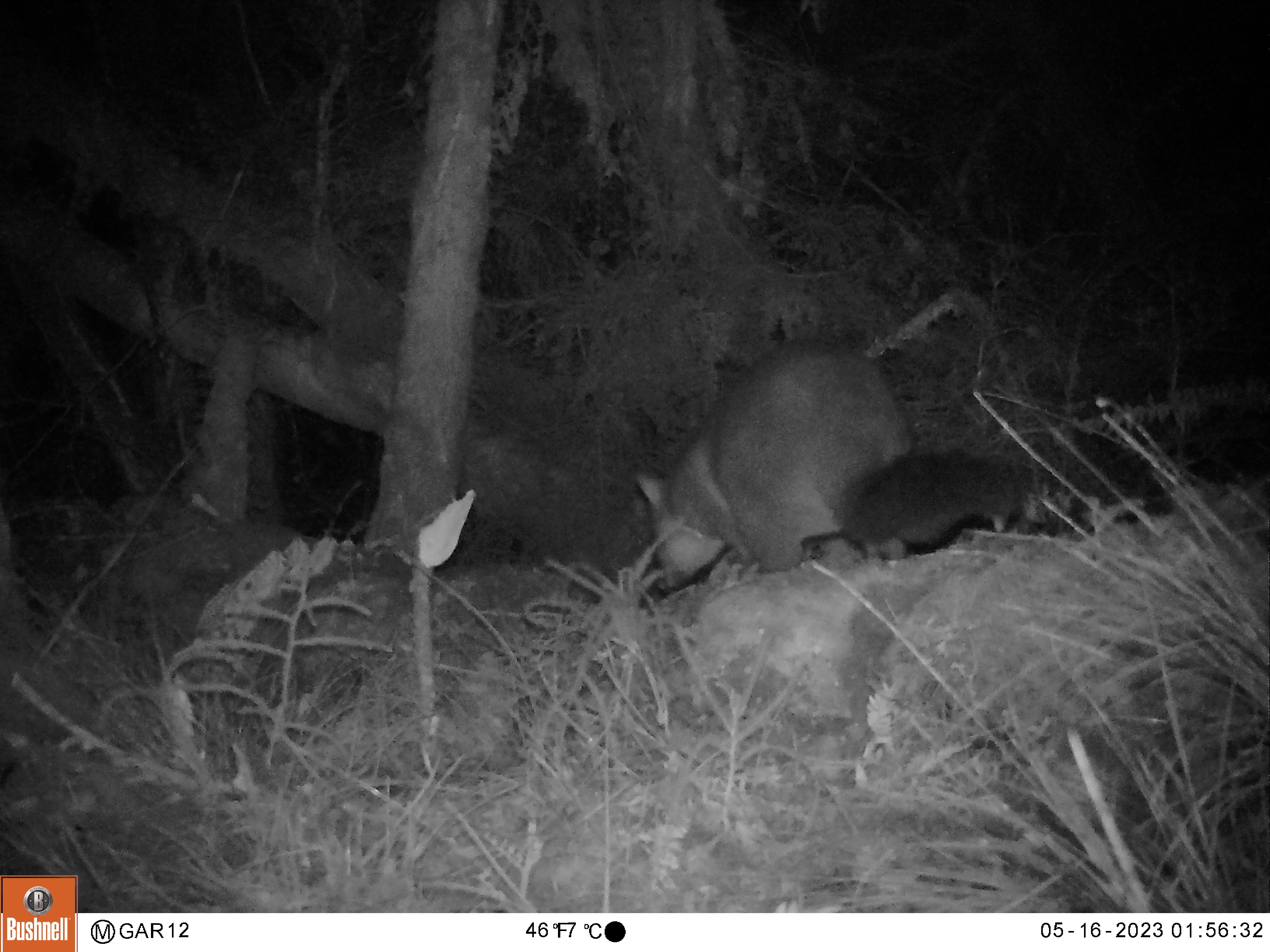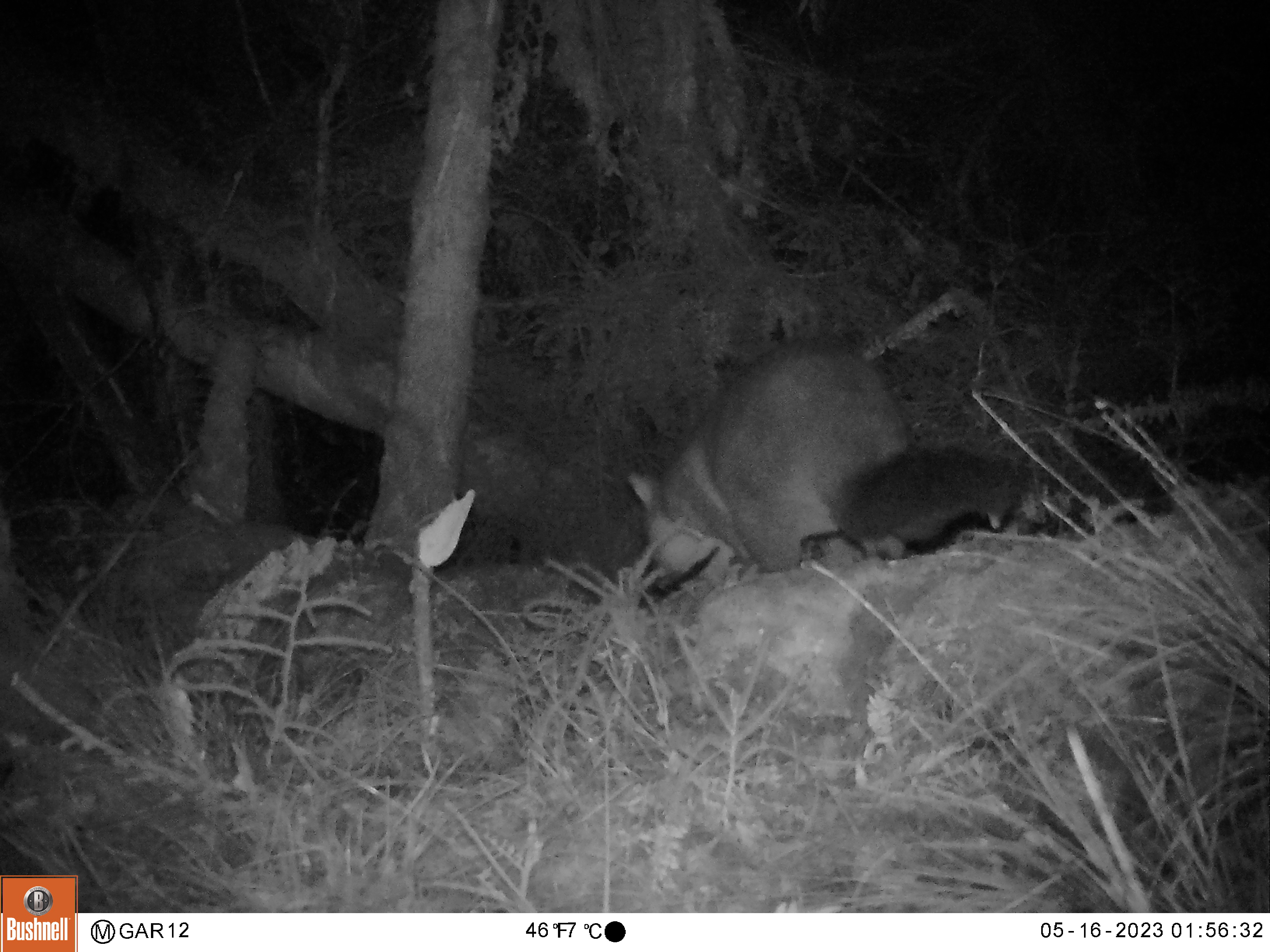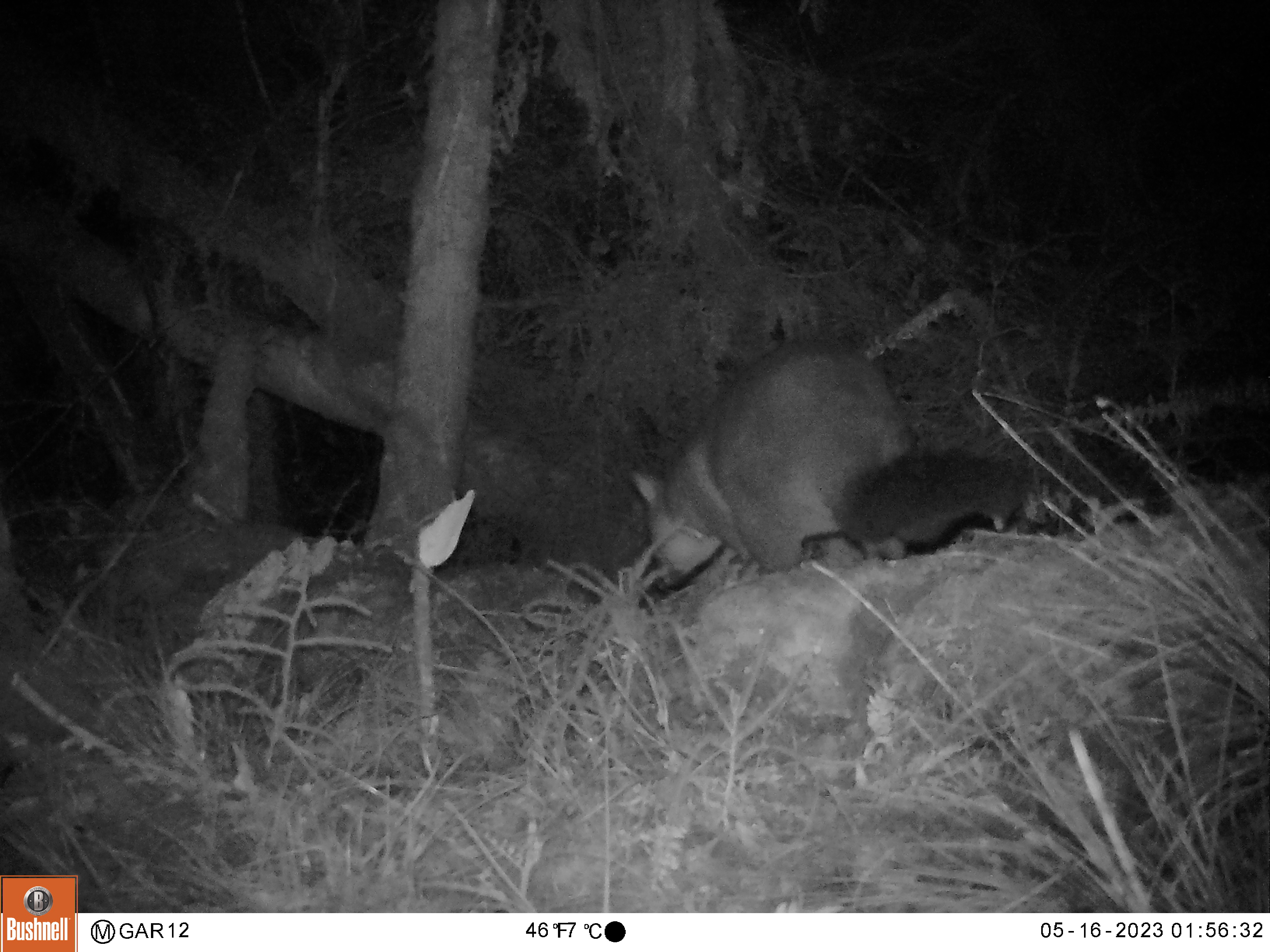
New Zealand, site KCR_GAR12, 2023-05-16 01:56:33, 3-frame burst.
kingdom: Animalia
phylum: Chordata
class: Mammalia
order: Diprotodontia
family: Phalangeridae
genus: Trichosurus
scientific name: Trichosurus vulpecula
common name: common brushtail possum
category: possum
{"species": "possum (common brushtail possum) (Trichosurus vulpecula)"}